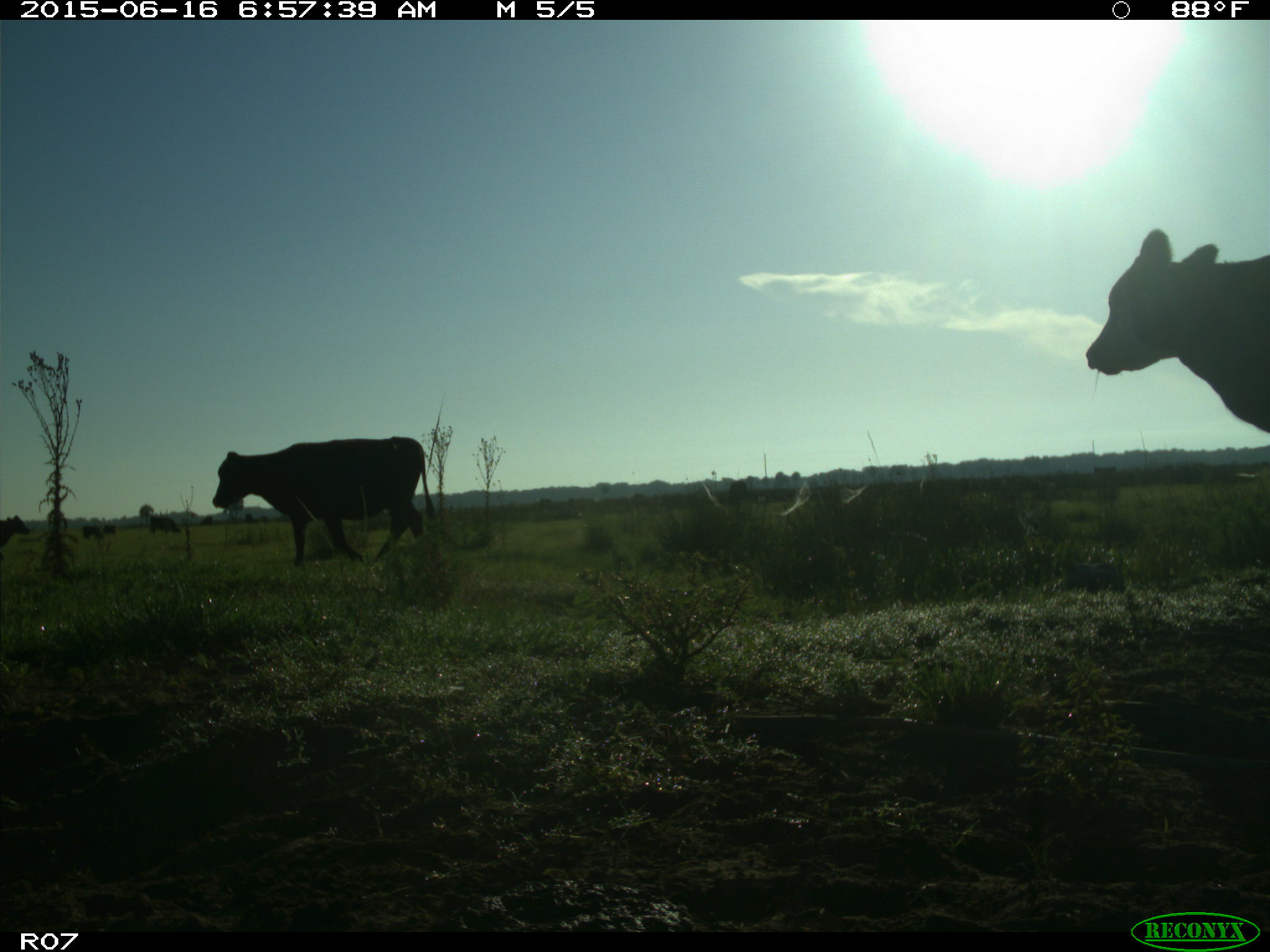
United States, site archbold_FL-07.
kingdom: Animalia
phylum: Chordata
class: Mammalia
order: Artiodactyla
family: Bovidae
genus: Bos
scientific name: Bos taurus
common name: domestic cow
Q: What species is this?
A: Bos taurus (domestic cow).